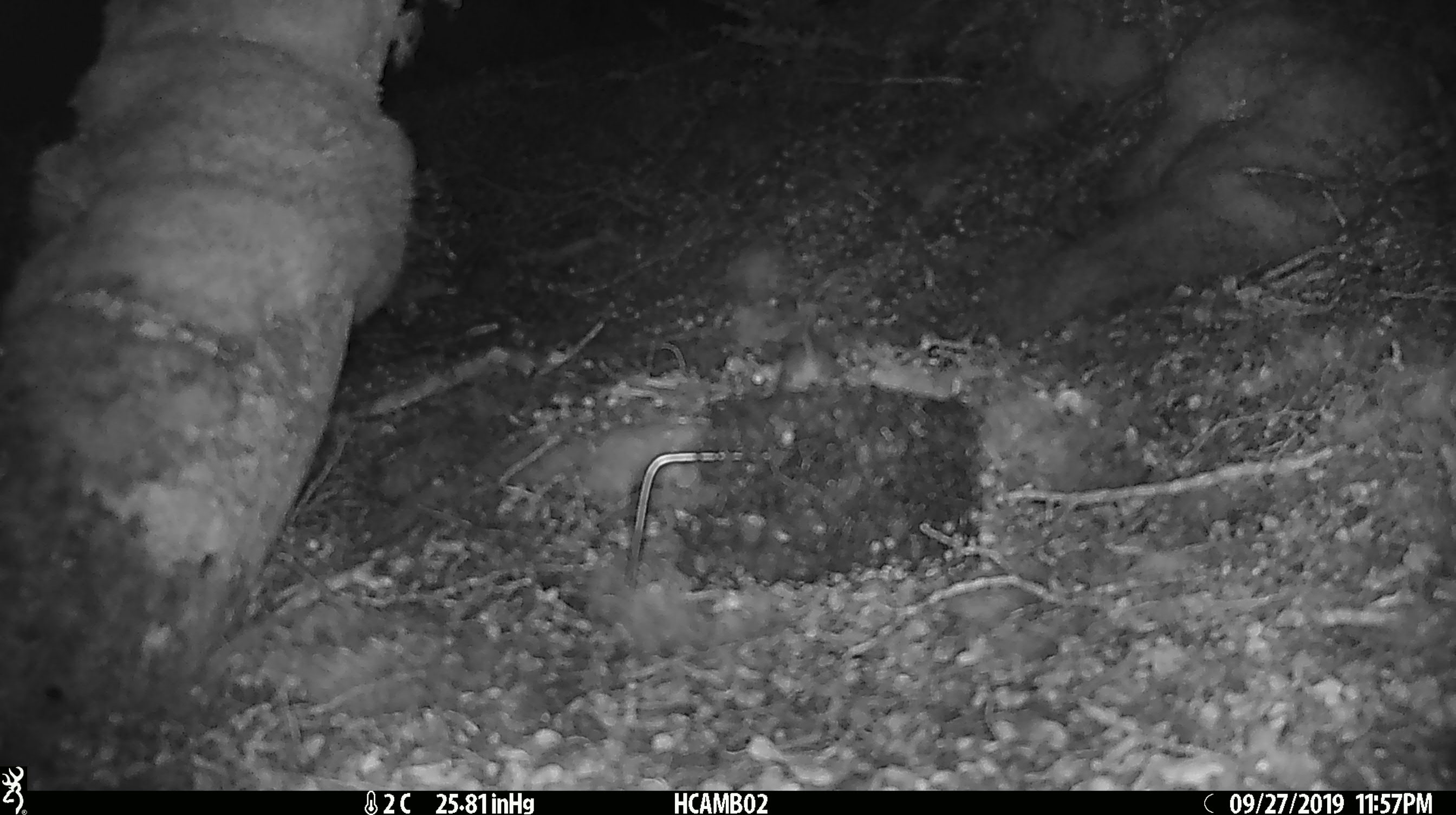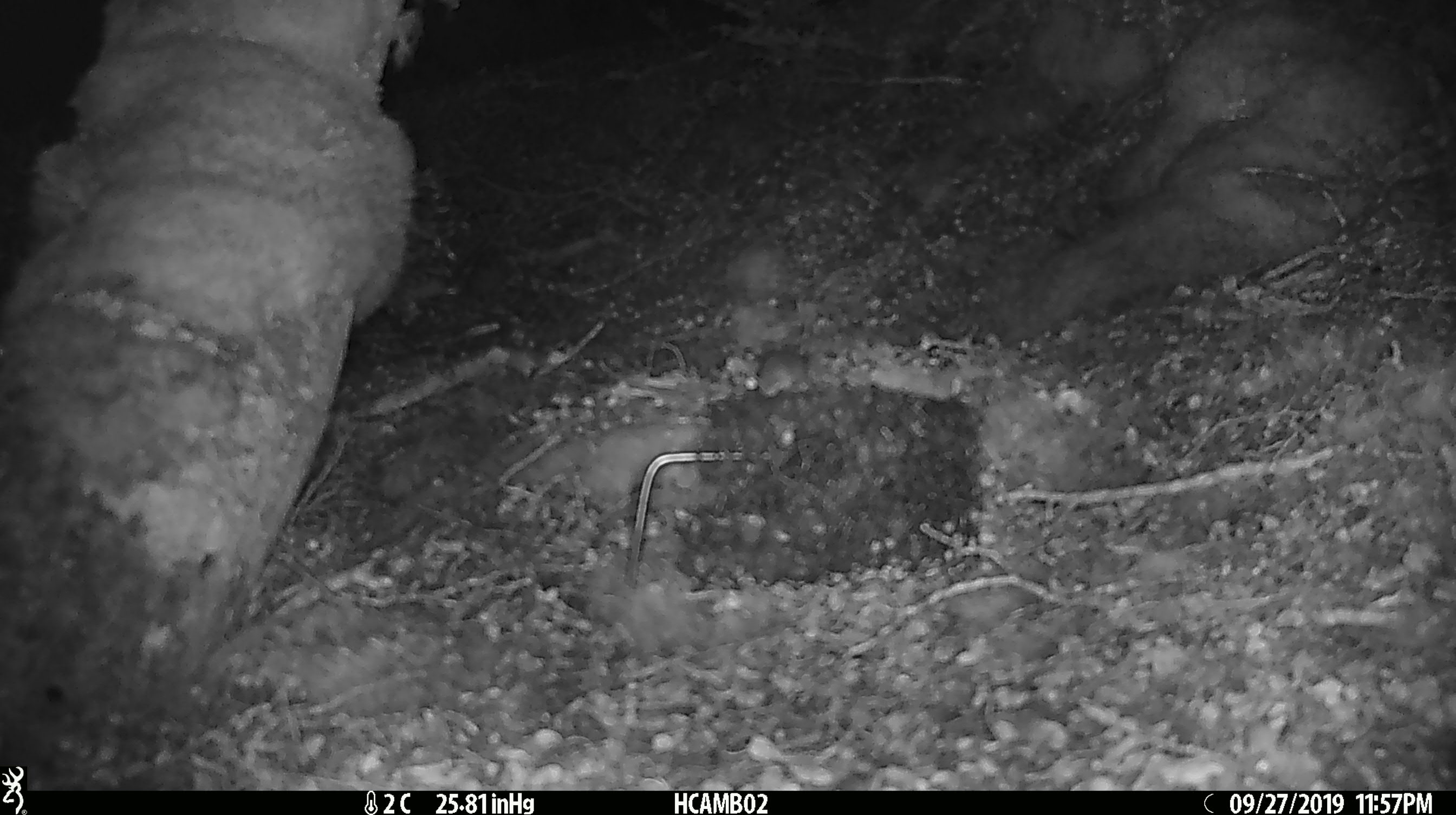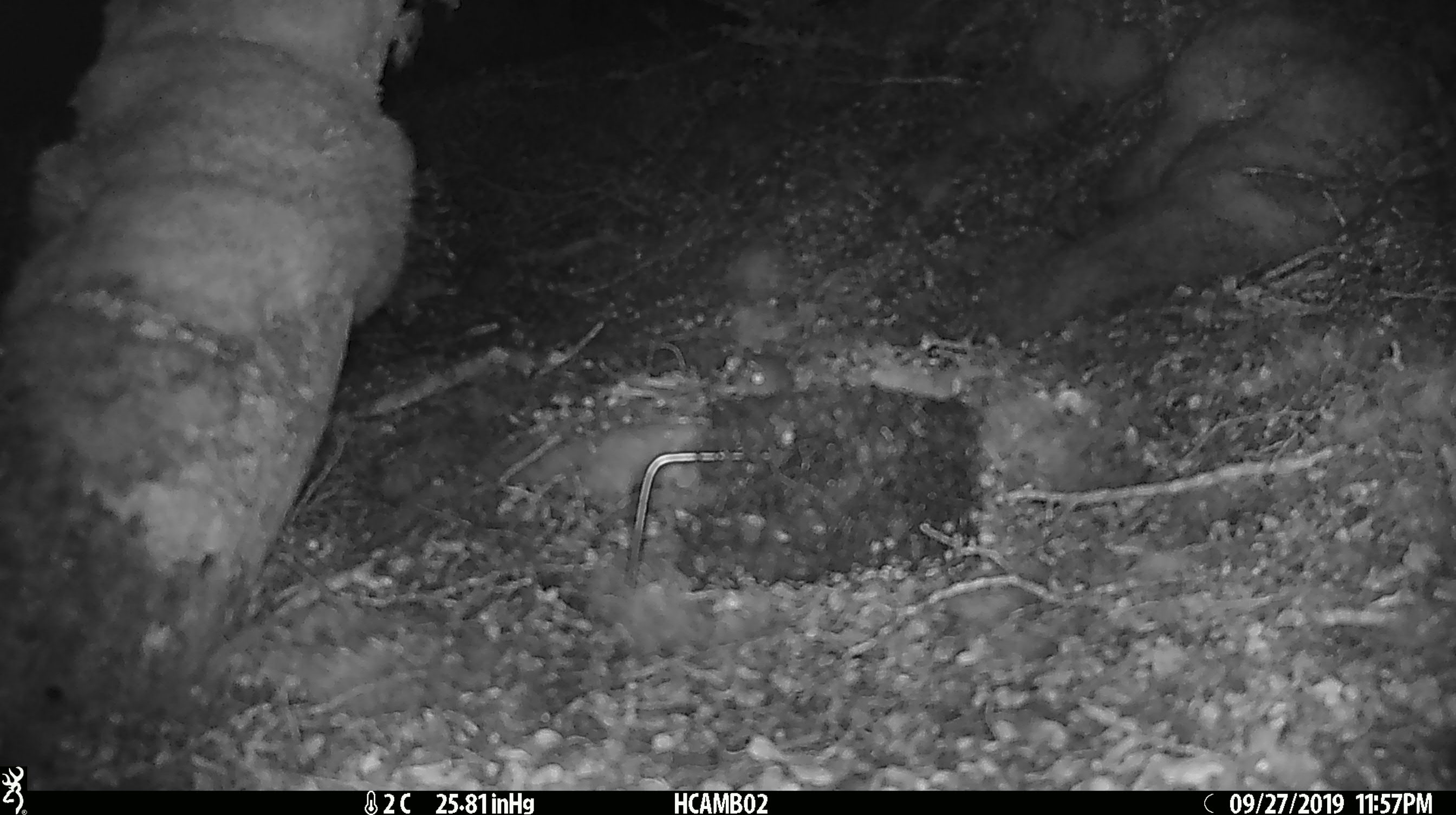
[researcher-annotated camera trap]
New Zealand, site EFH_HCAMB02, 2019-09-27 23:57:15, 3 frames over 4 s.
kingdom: Animalia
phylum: Chordata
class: Mammalia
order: Rodentia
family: Muridae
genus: Mus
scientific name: Mus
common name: mouse